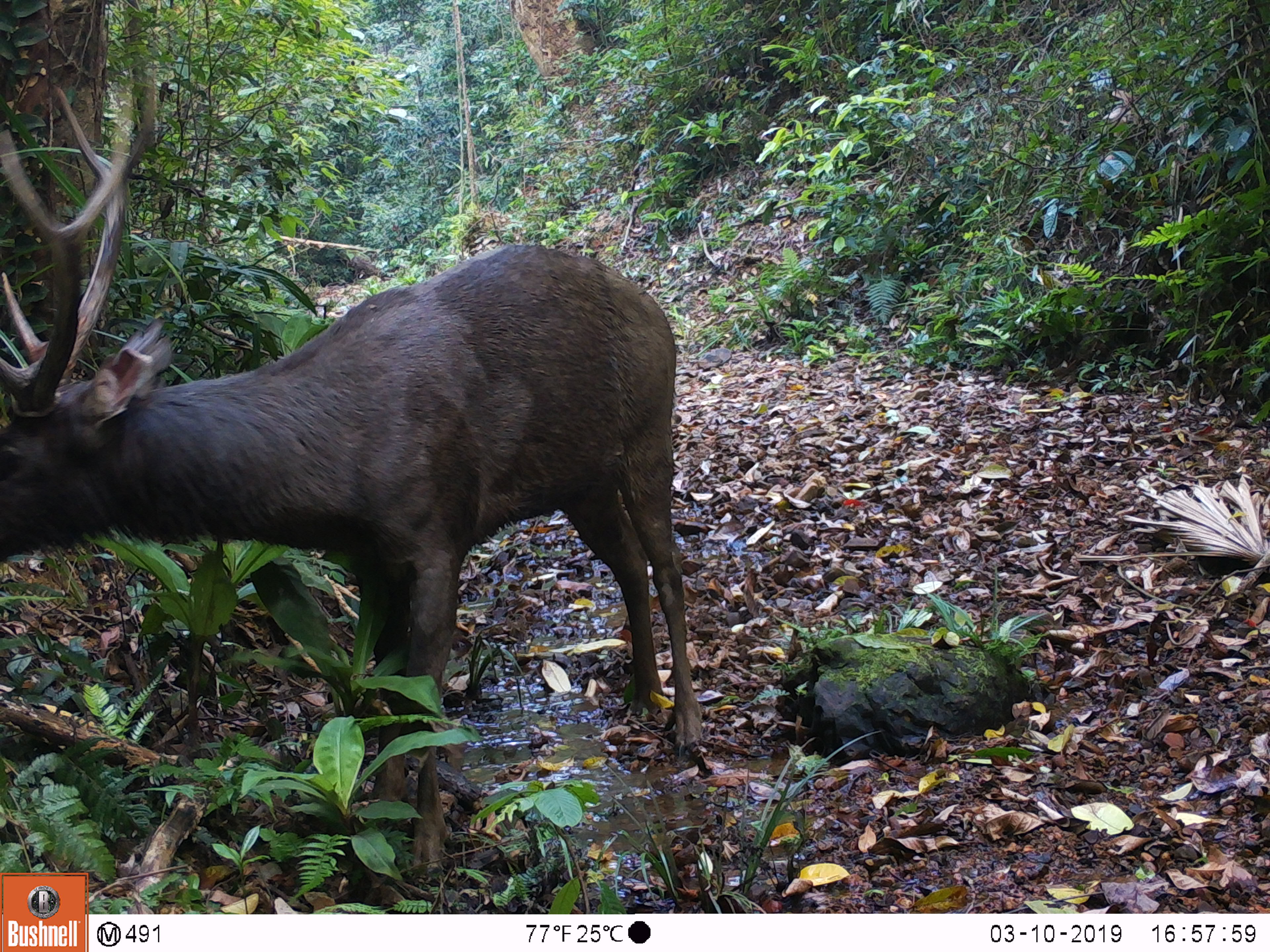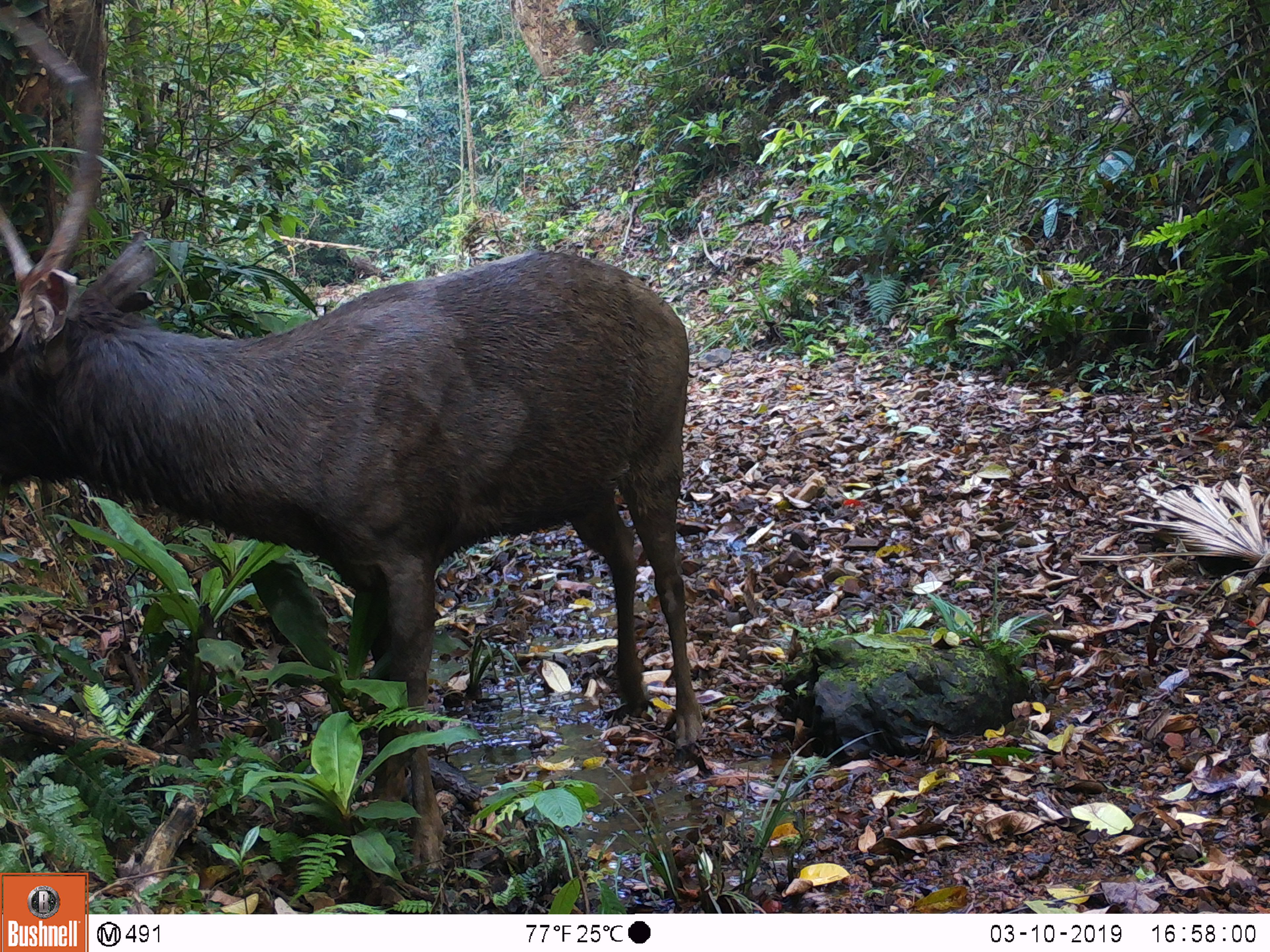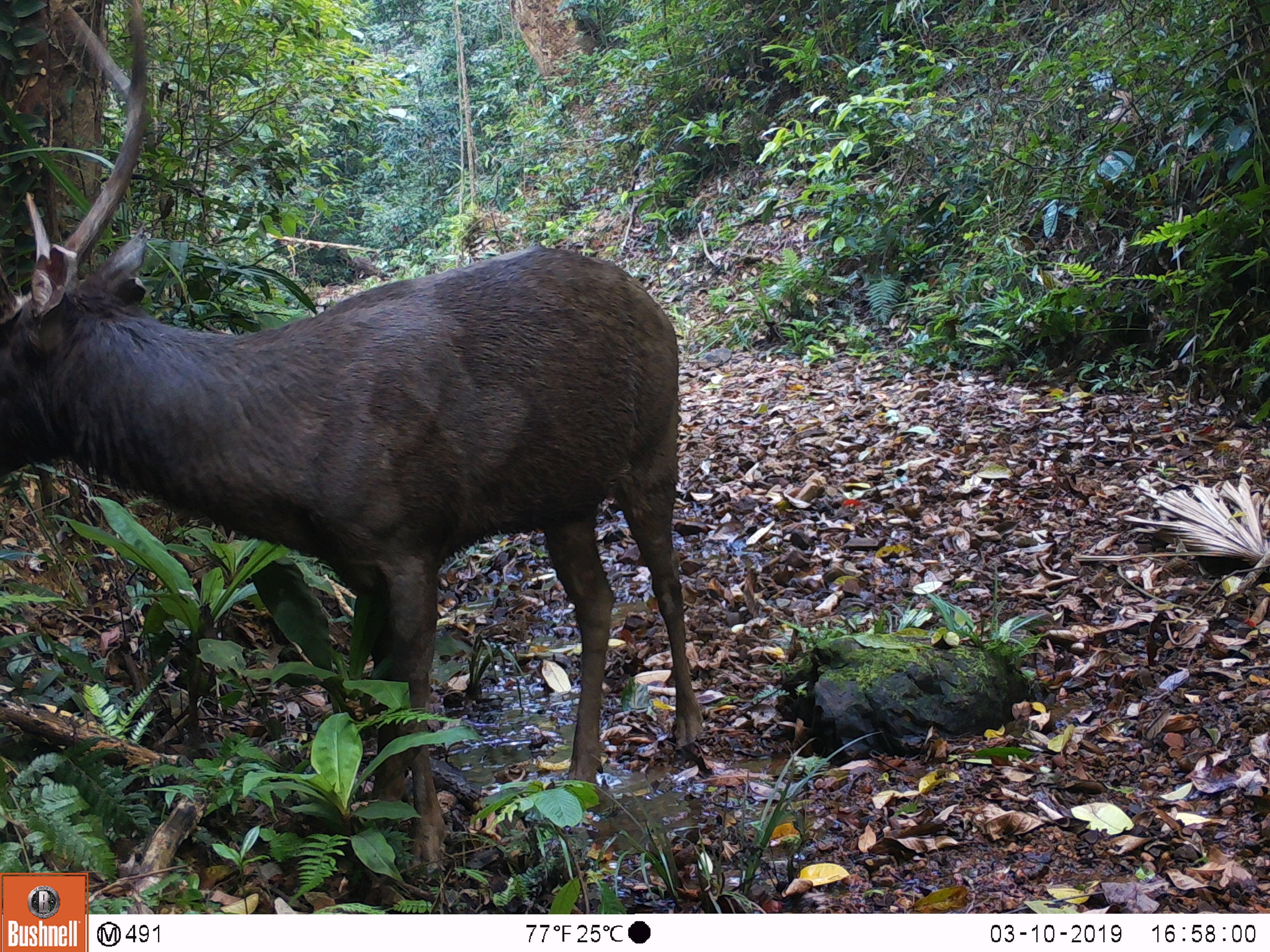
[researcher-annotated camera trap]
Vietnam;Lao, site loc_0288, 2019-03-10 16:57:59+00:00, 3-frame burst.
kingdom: Animalia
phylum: Chordata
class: Mammalia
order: Artiodactyla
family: Cervidae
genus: Rusa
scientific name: Rusa unicolor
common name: sambar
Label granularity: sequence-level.